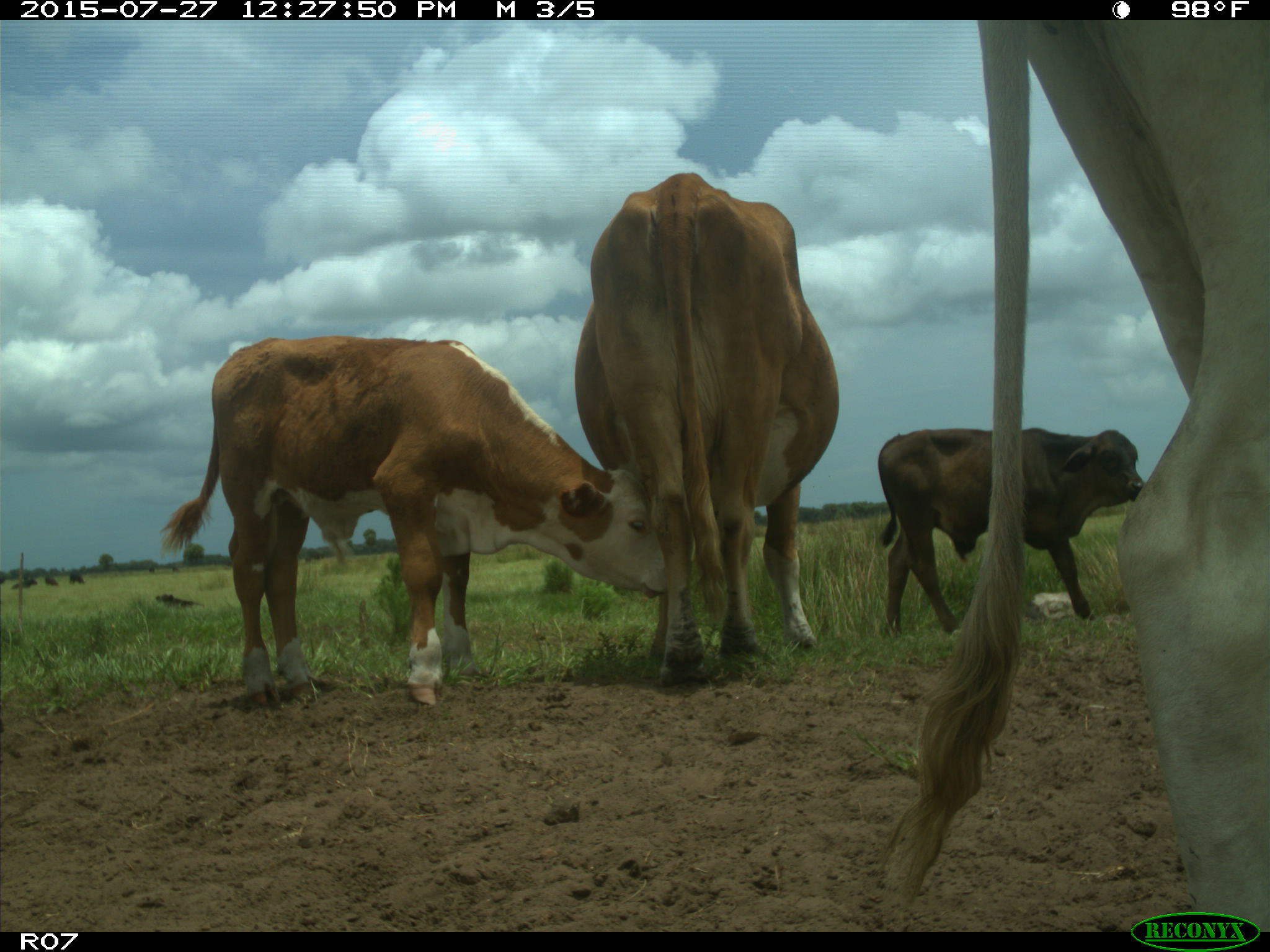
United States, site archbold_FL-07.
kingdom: Animalia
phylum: Chordata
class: Mammalia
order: Artiodactyla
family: Bovidae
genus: Bos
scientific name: Bos taurus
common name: domestic cow